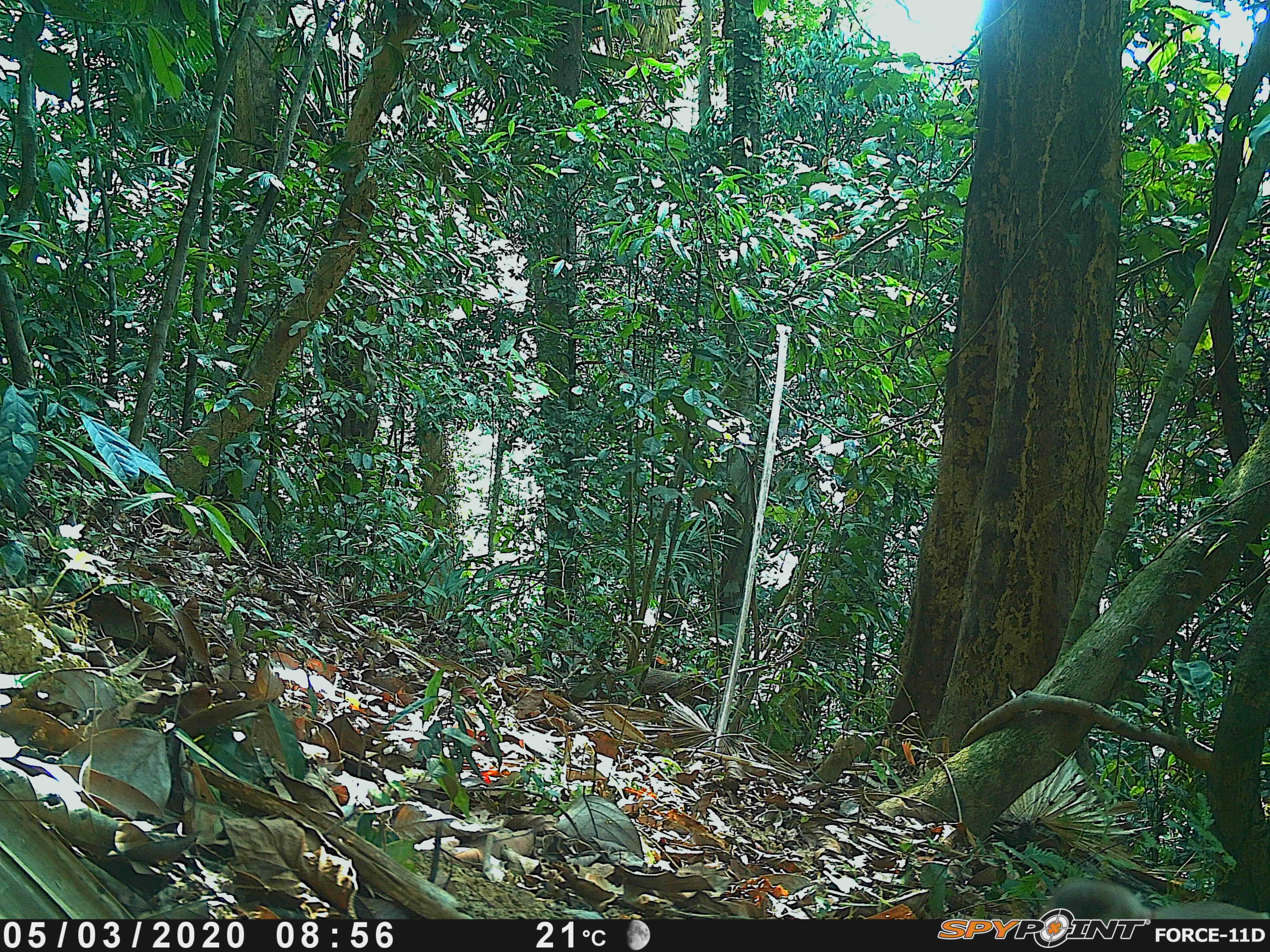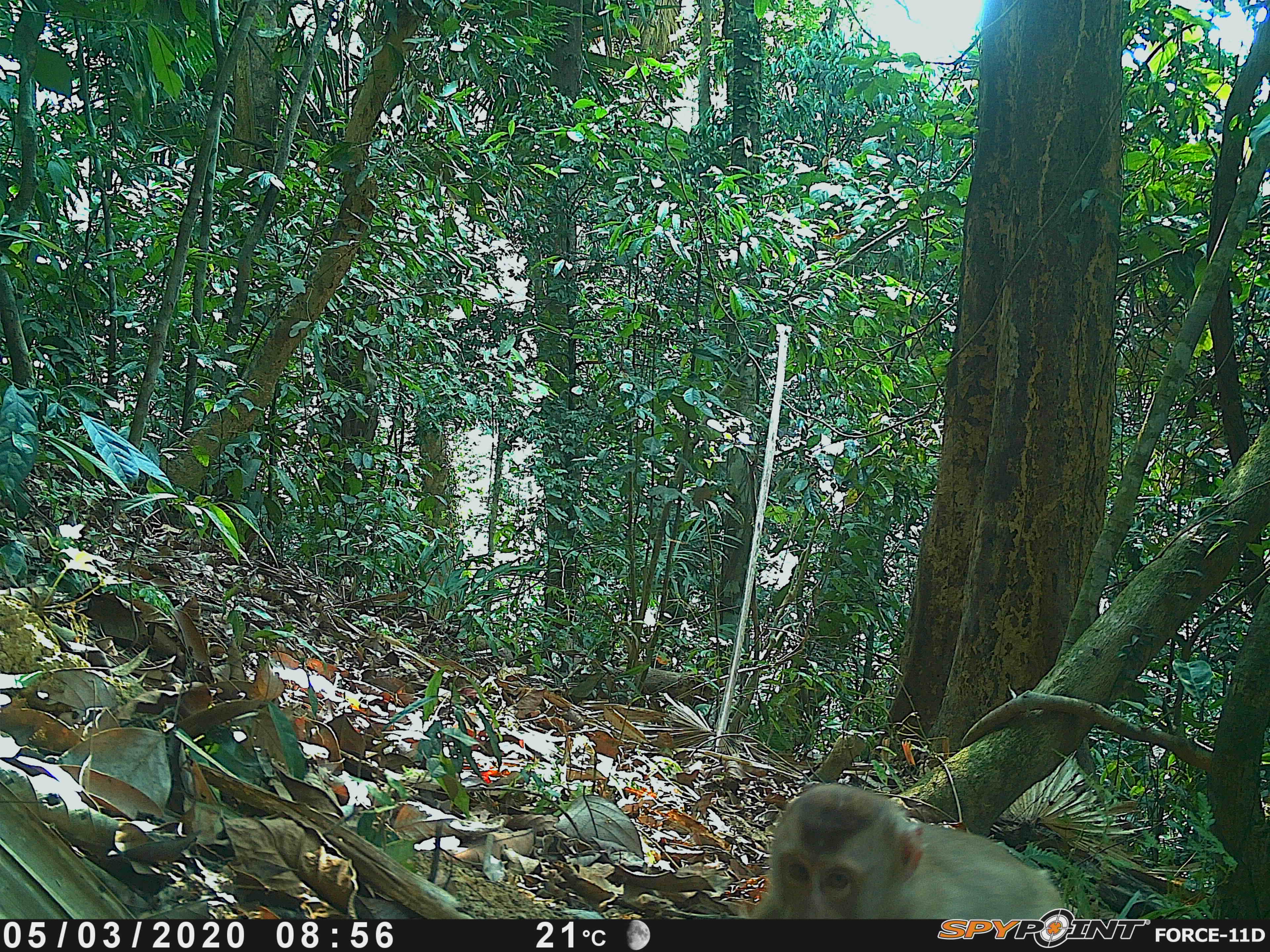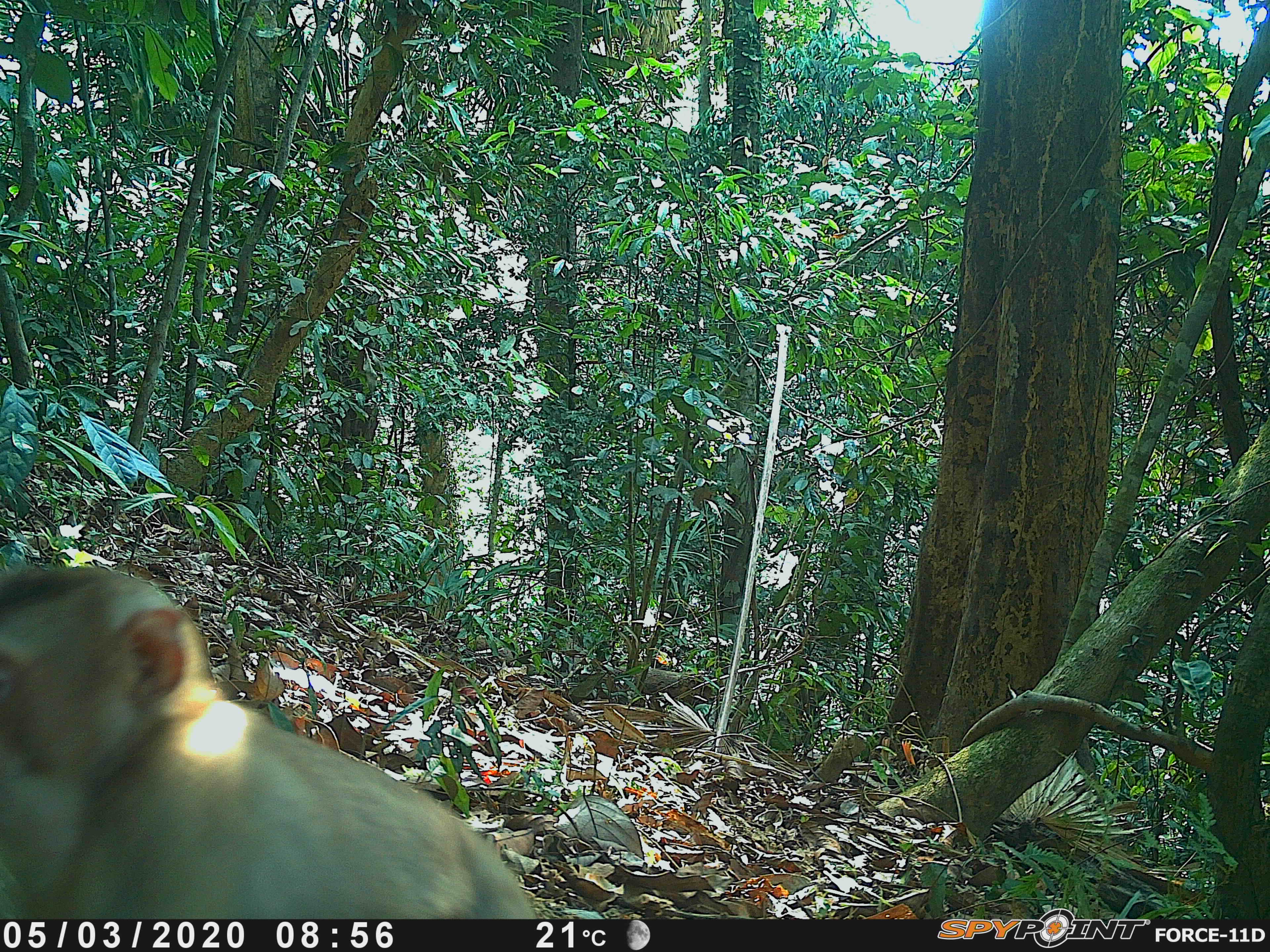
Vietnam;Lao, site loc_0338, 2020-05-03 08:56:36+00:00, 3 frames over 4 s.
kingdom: Animalia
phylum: Chordata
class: Mammalia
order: Primates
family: Cercopithecidae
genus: Macaca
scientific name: Macaca nemestrina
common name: pig-tailed macaque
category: pig tailed macaque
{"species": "pig tailed macaque (pig-tailed macaque) (Macaca nemestrina)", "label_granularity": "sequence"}